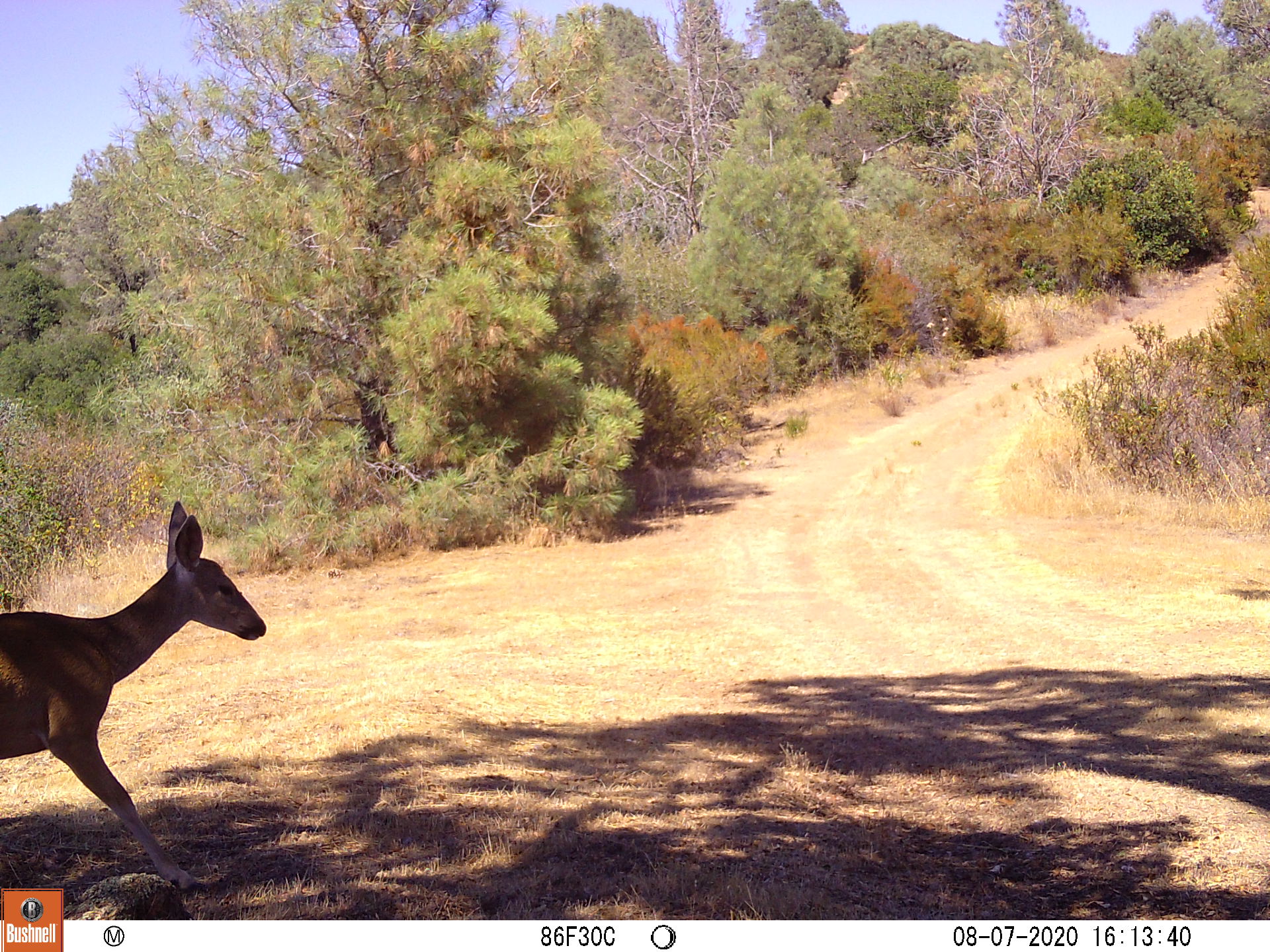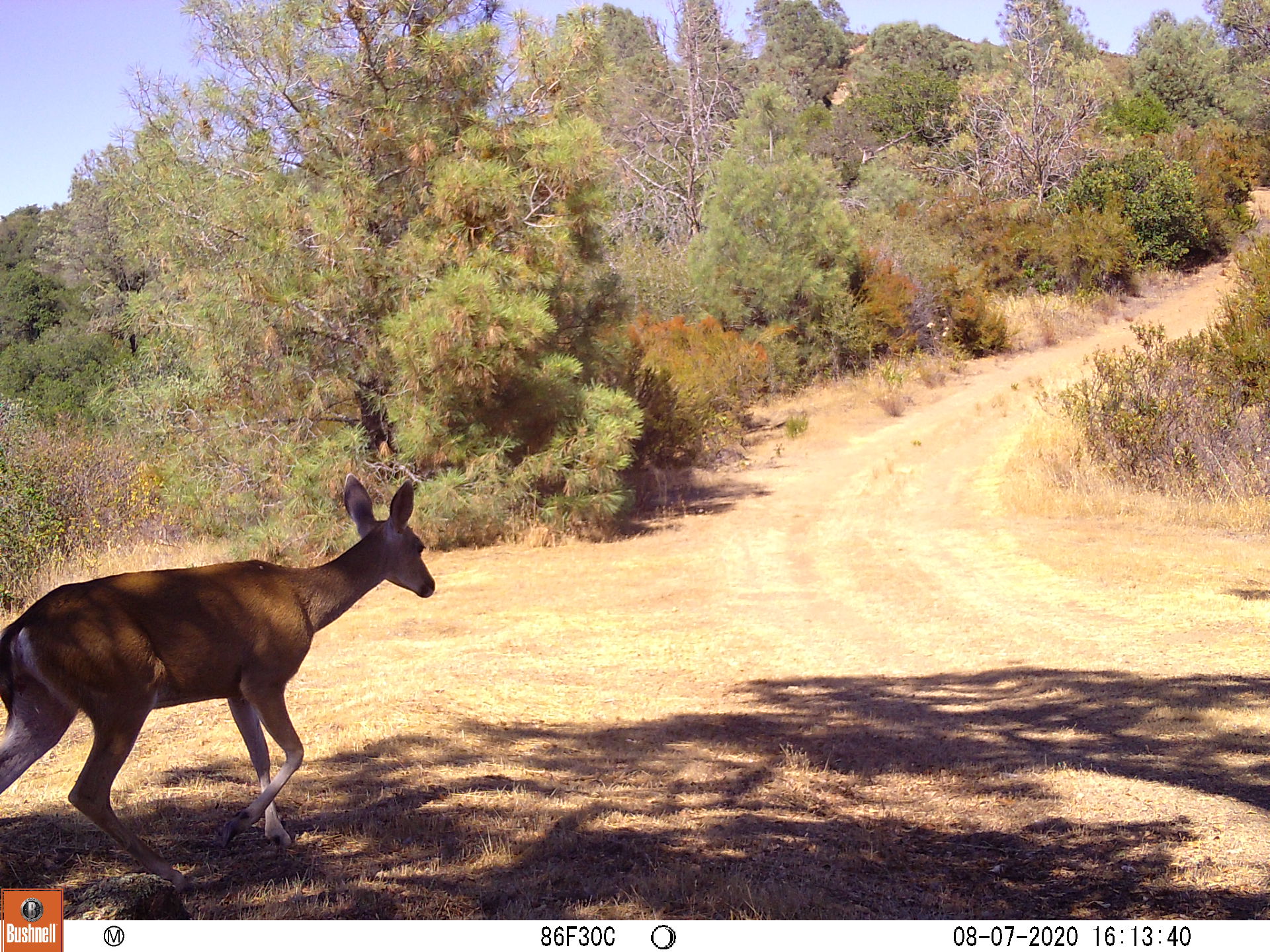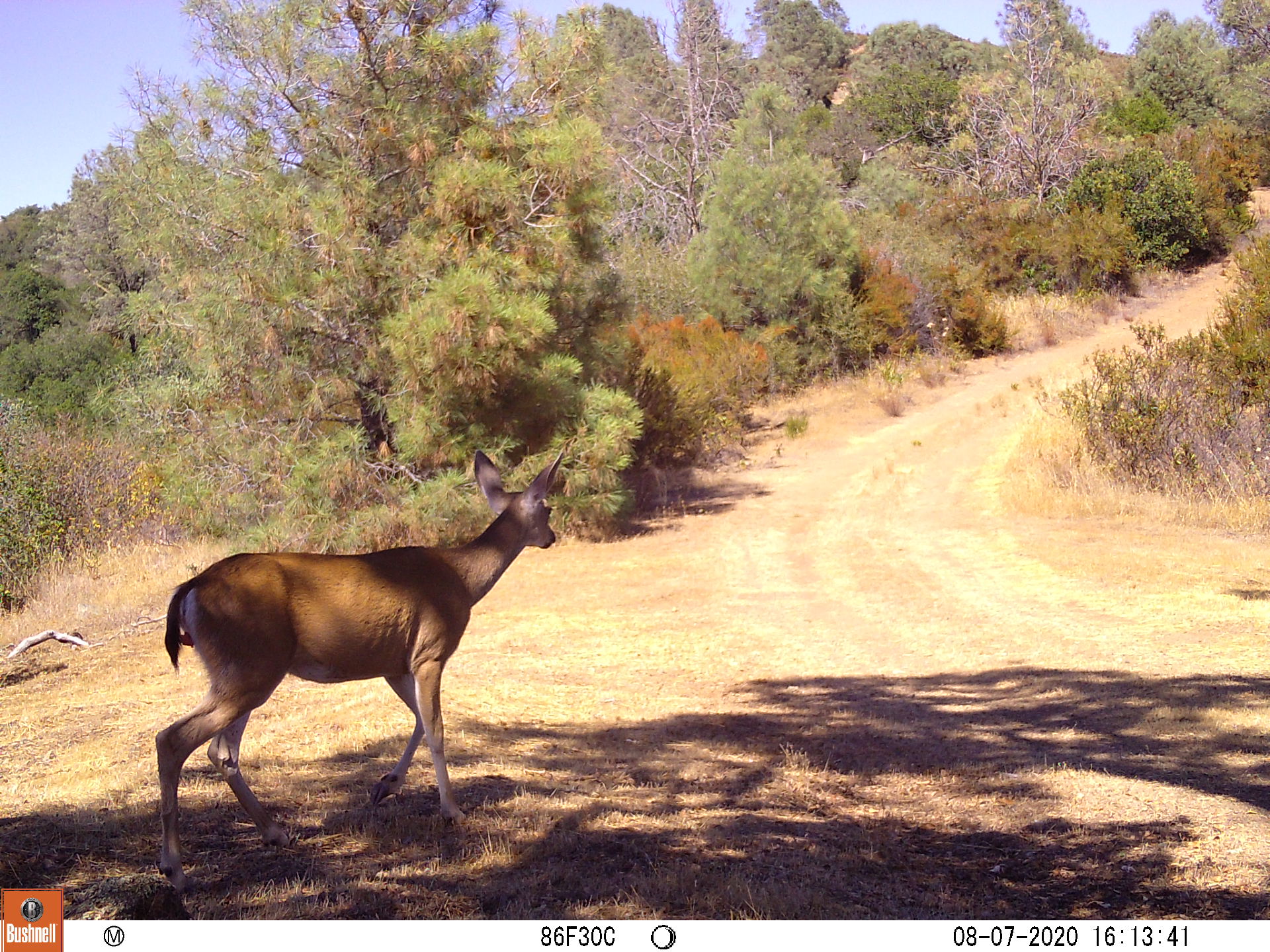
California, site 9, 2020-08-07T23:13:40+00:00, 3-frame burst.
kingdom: Animalia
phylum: Chordata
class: Mammalia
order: Artiodactyla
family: Cervidae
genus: Odocoileus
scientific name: Odocoileus hemionus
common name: mule deer